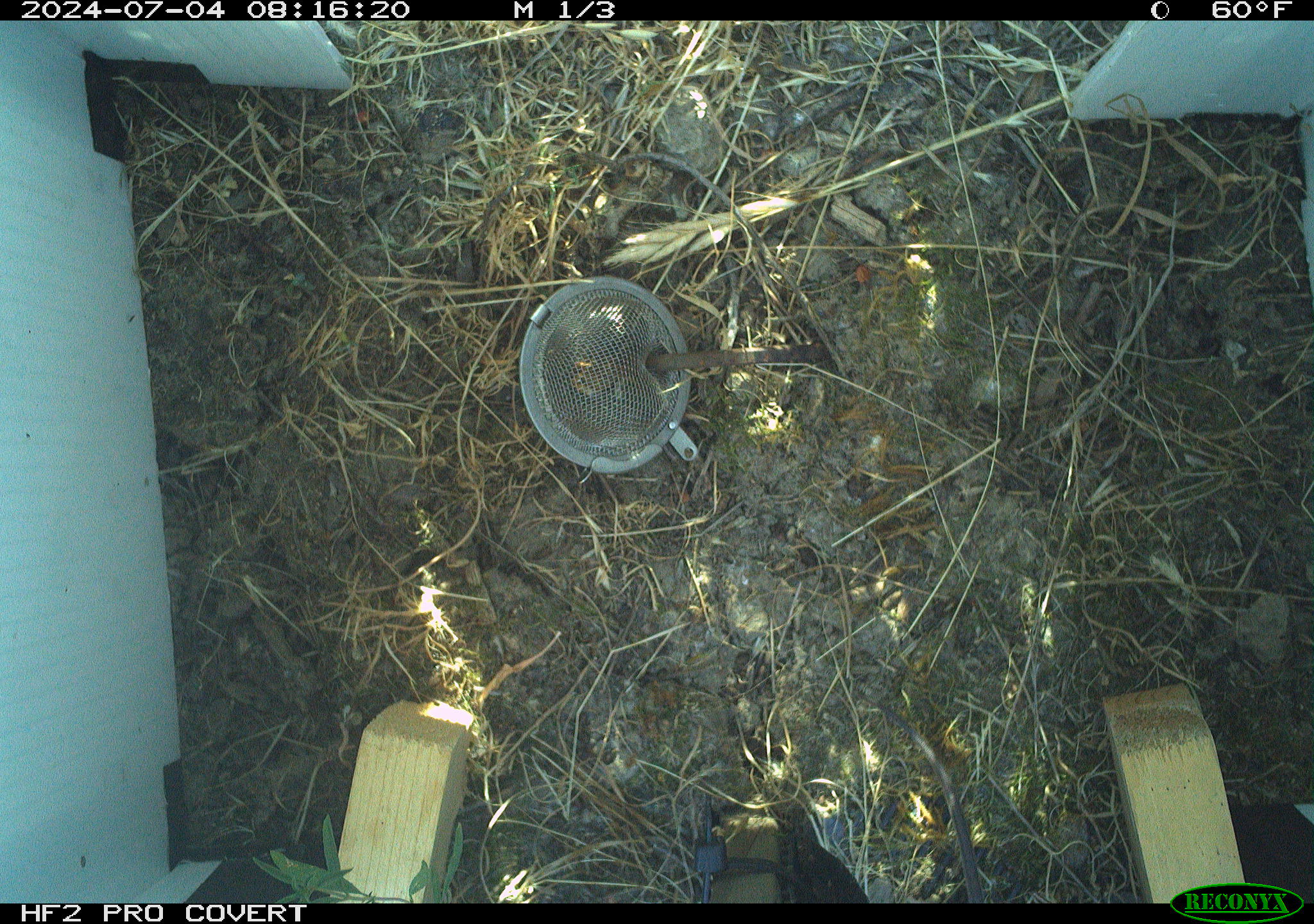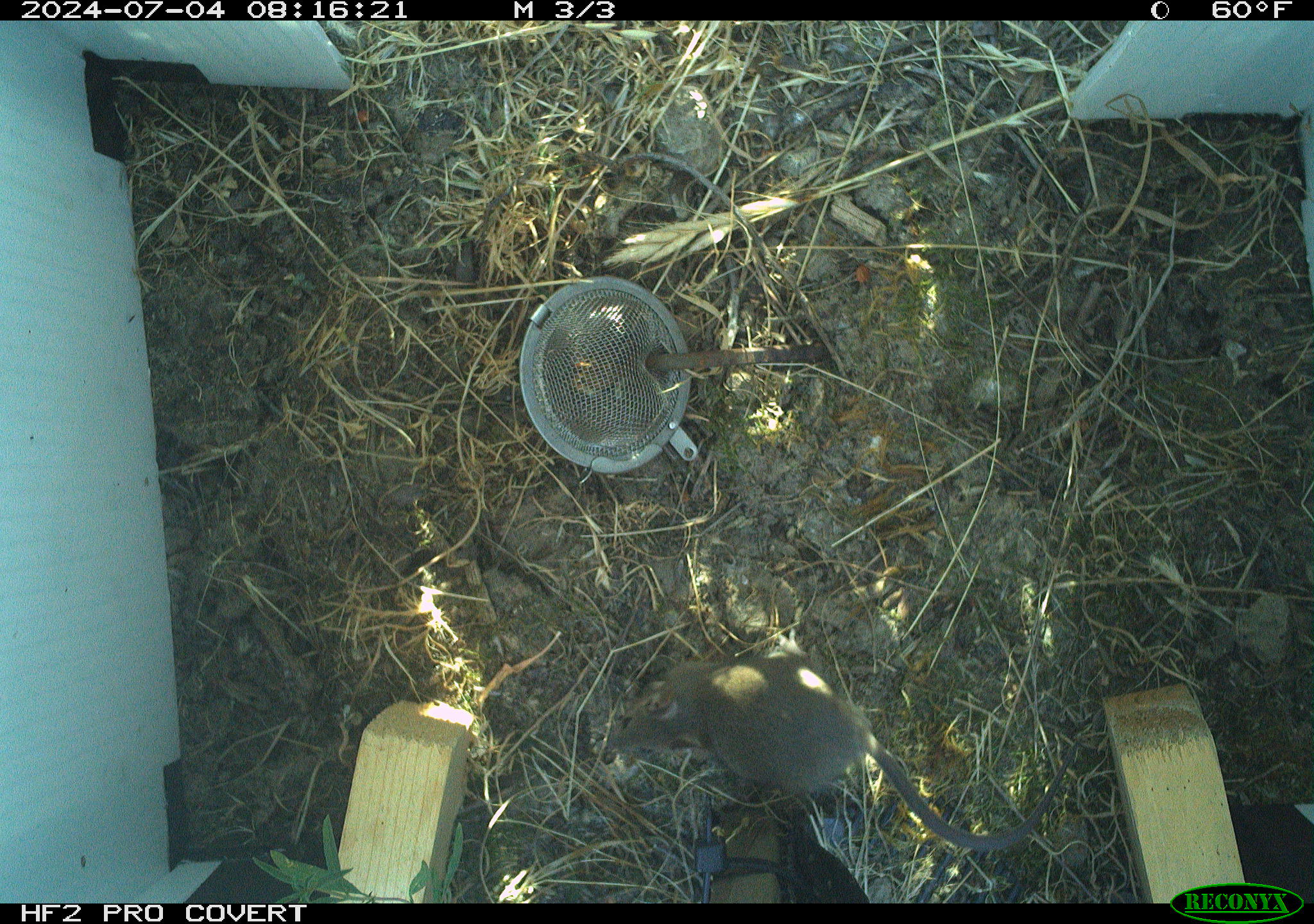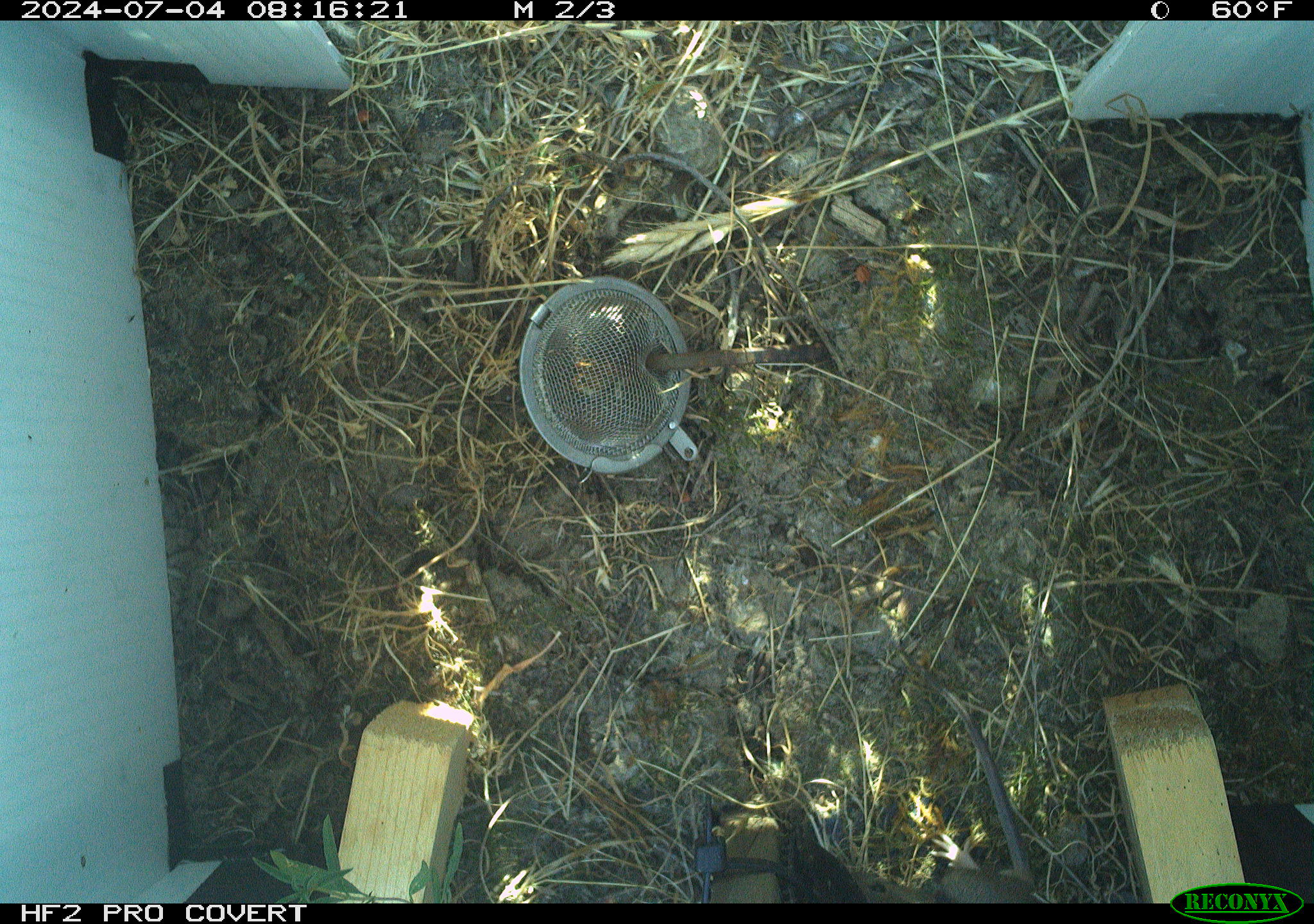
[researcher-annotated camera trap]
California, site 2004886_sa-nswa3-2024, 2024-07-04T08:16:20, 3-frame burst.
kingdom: Animalia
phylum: Chordata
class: Mammalia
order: Rodentia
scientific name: Rodentia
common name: rodent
Rodent (Rodentia).